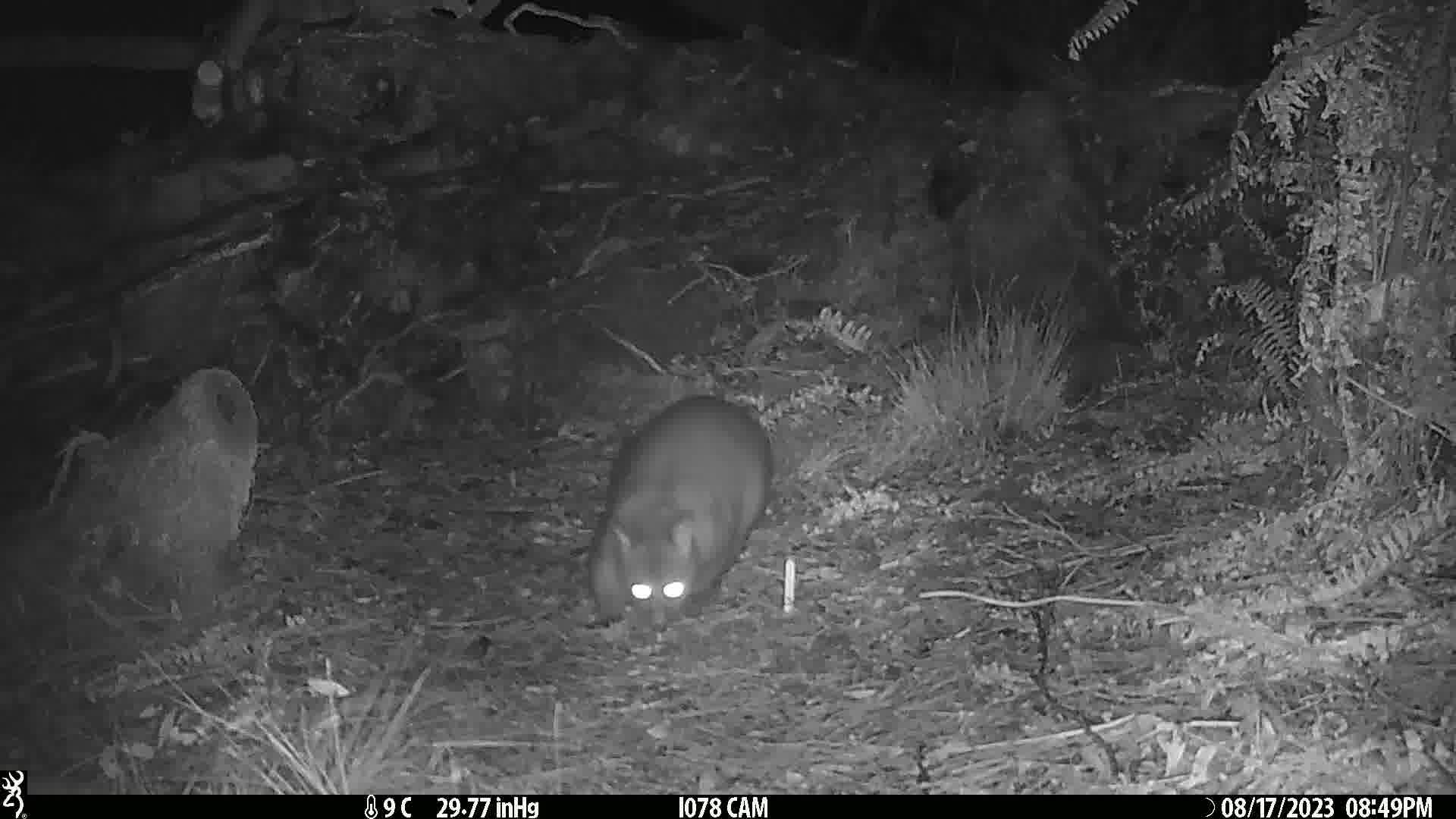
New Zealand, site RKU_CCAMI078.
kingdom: Animalia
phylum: Chordata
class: Mammalia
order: Diprotodontia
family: Phalangeridae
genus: Trichosurus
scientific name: Trichosurus vulpecula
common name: common brushtail possum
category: possum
Possum (common brushtail possum) (Trichosurus vulpecula).